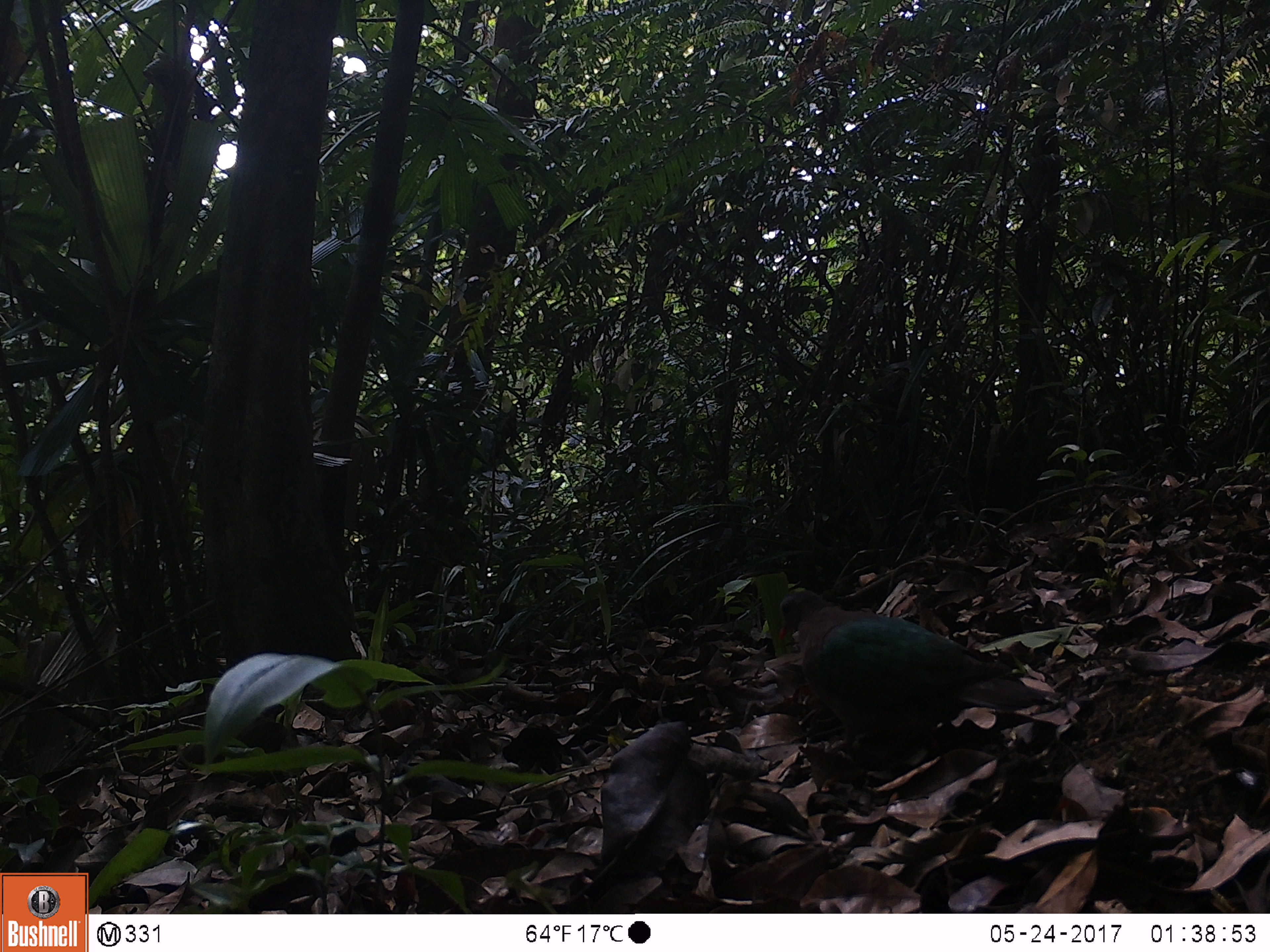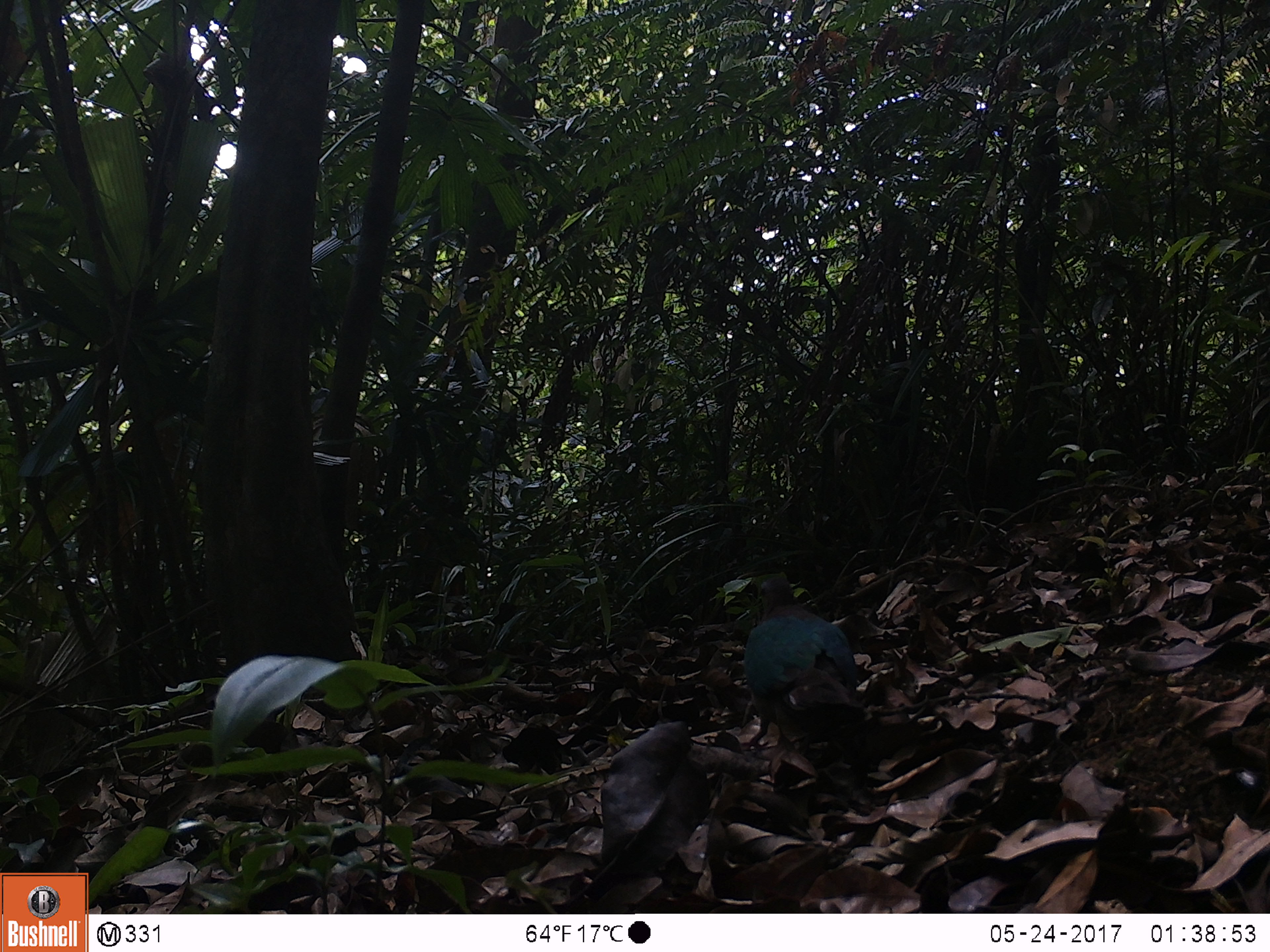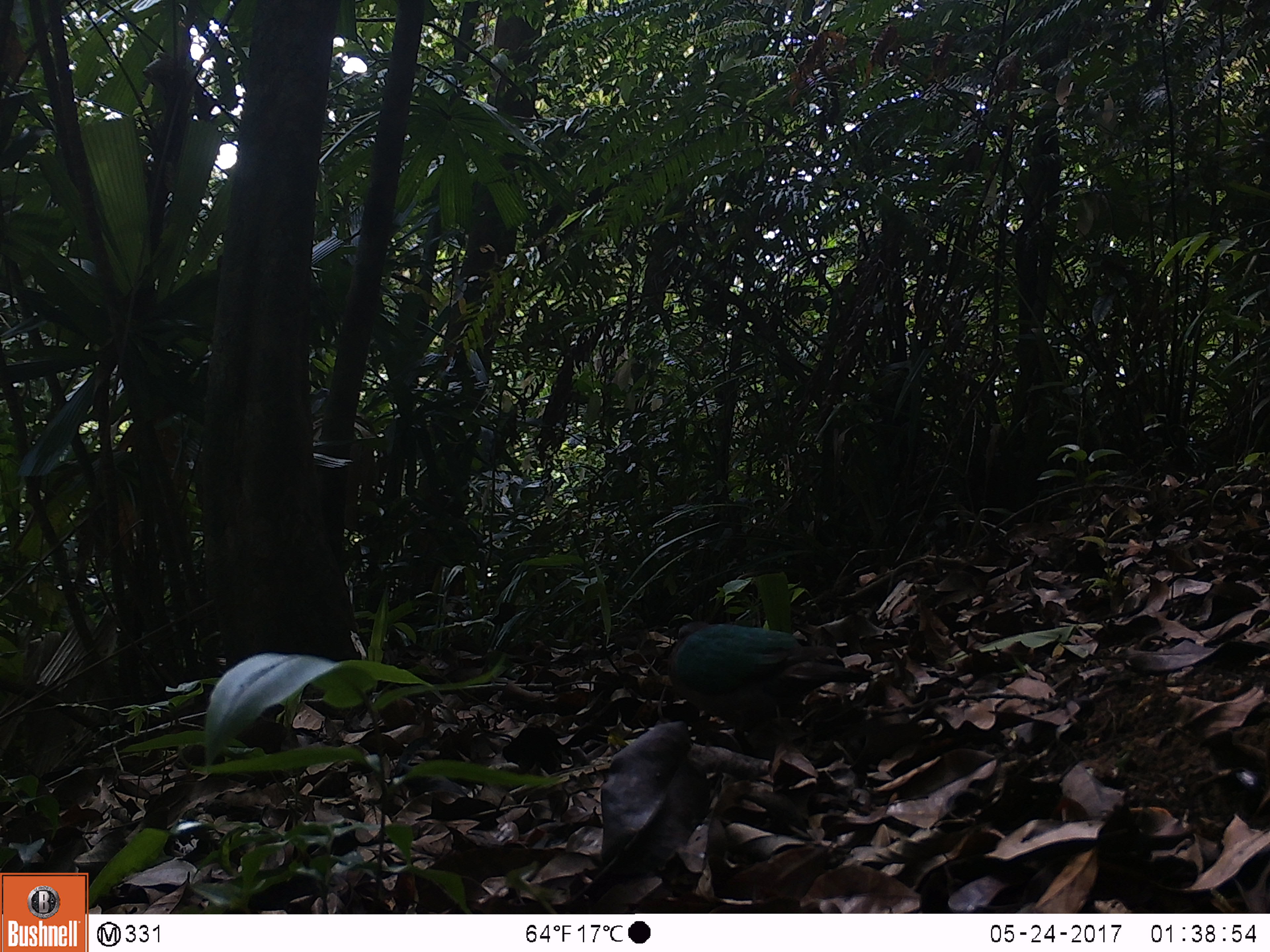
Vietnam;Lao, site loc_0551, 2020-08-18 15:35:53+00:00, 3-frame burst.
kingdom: Animalia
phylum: Chordata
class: Aves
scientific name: Aves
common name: bird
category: unidentified bird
Unidentified bird (bird) (Aves). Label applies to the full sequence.